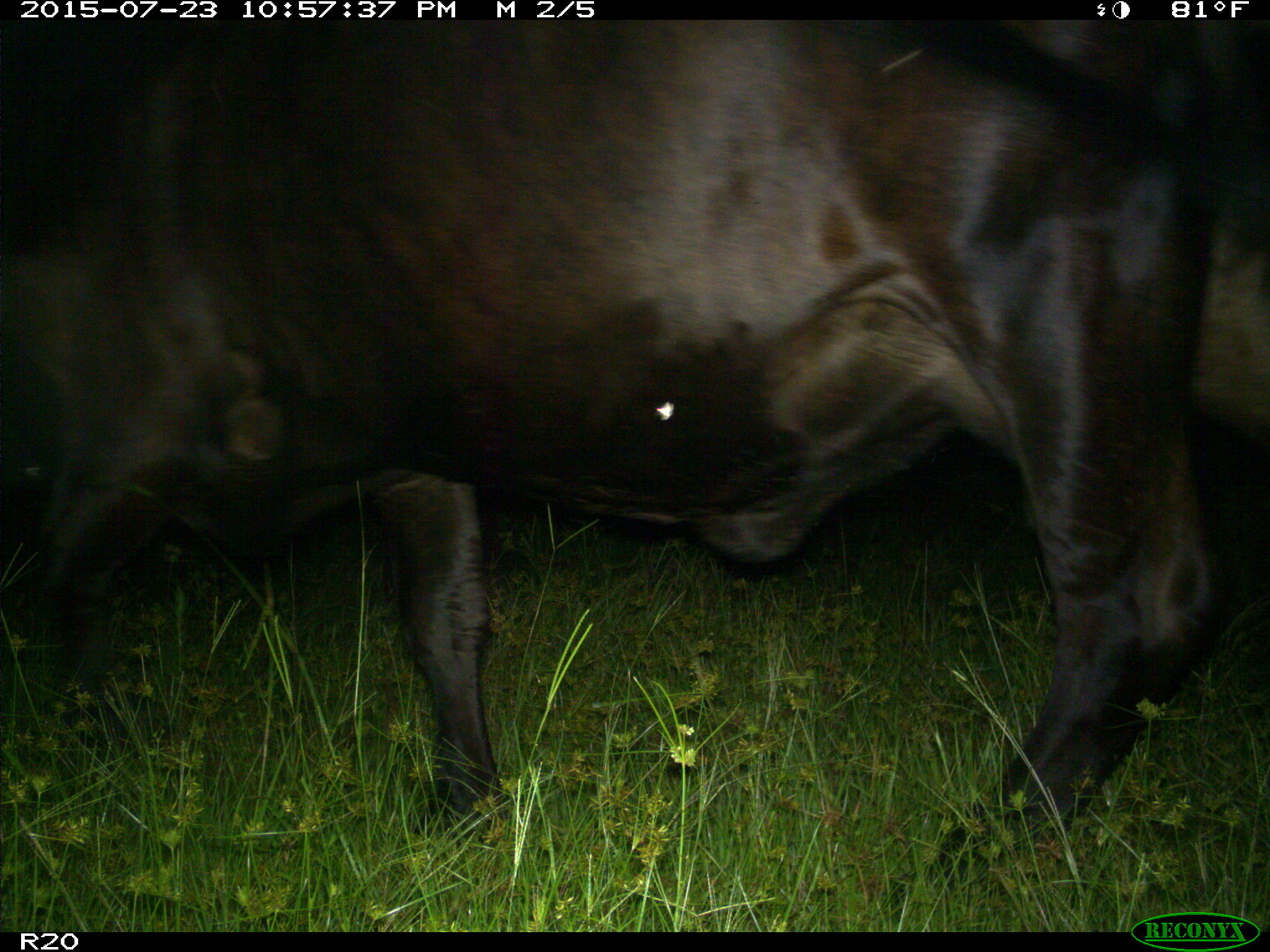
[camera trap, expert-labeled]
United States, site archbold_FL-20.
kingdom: Animalia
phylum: Chordata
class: Mammalia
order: Artiodactyla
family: Bovidae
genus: Bos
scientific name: Bos taurus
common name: domestic cow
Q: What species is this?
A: Bos taurus (domestic cow).